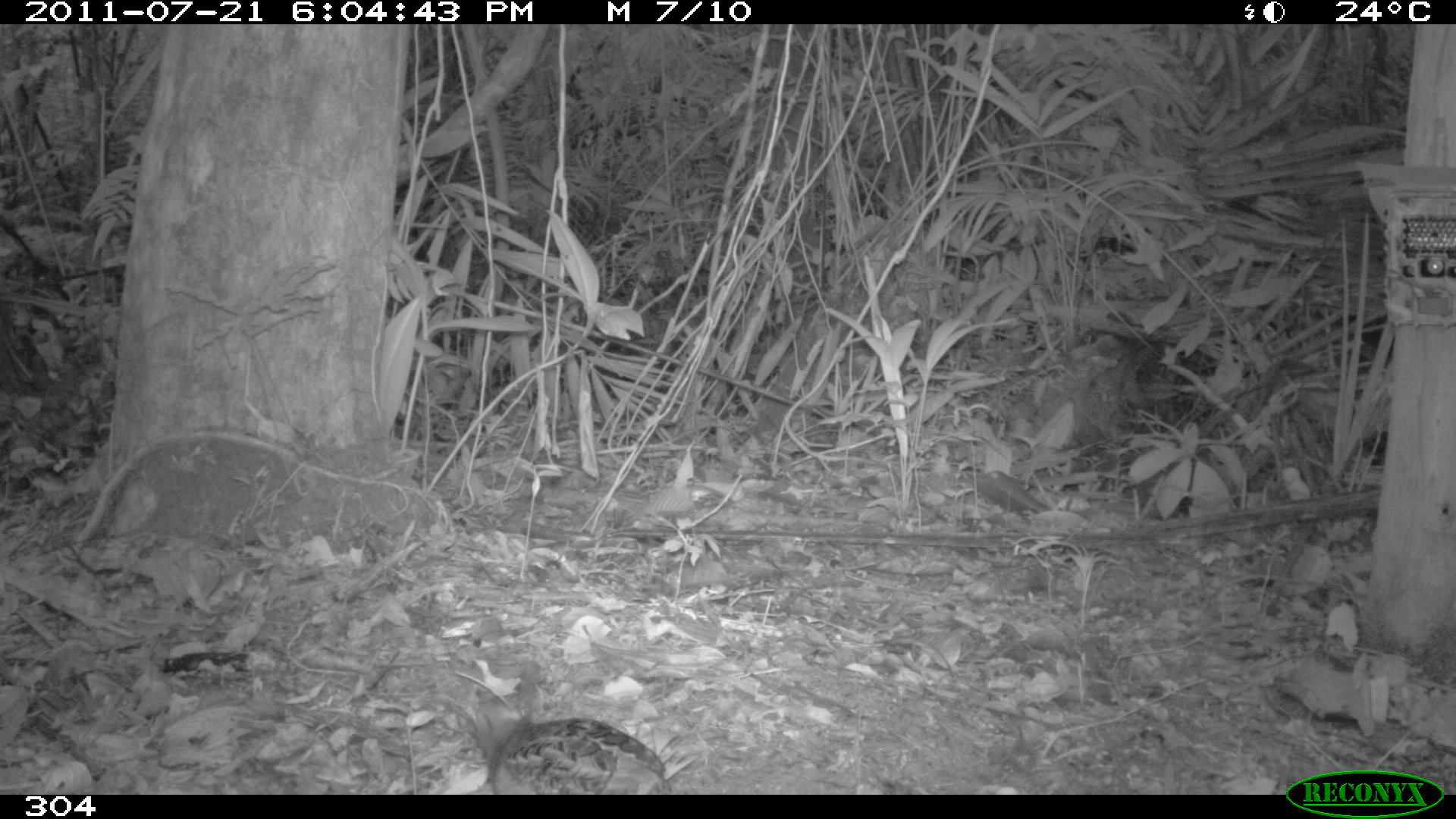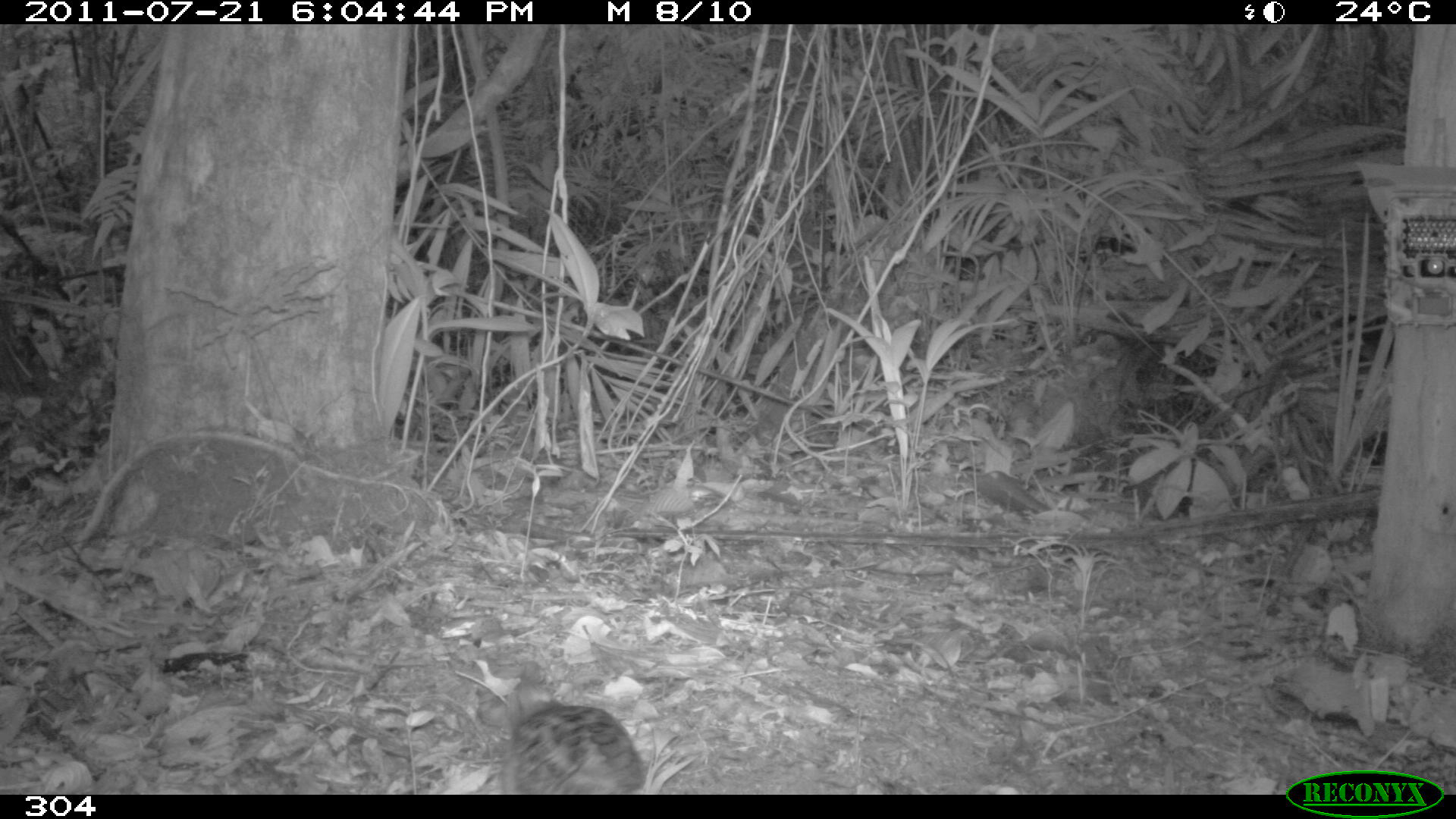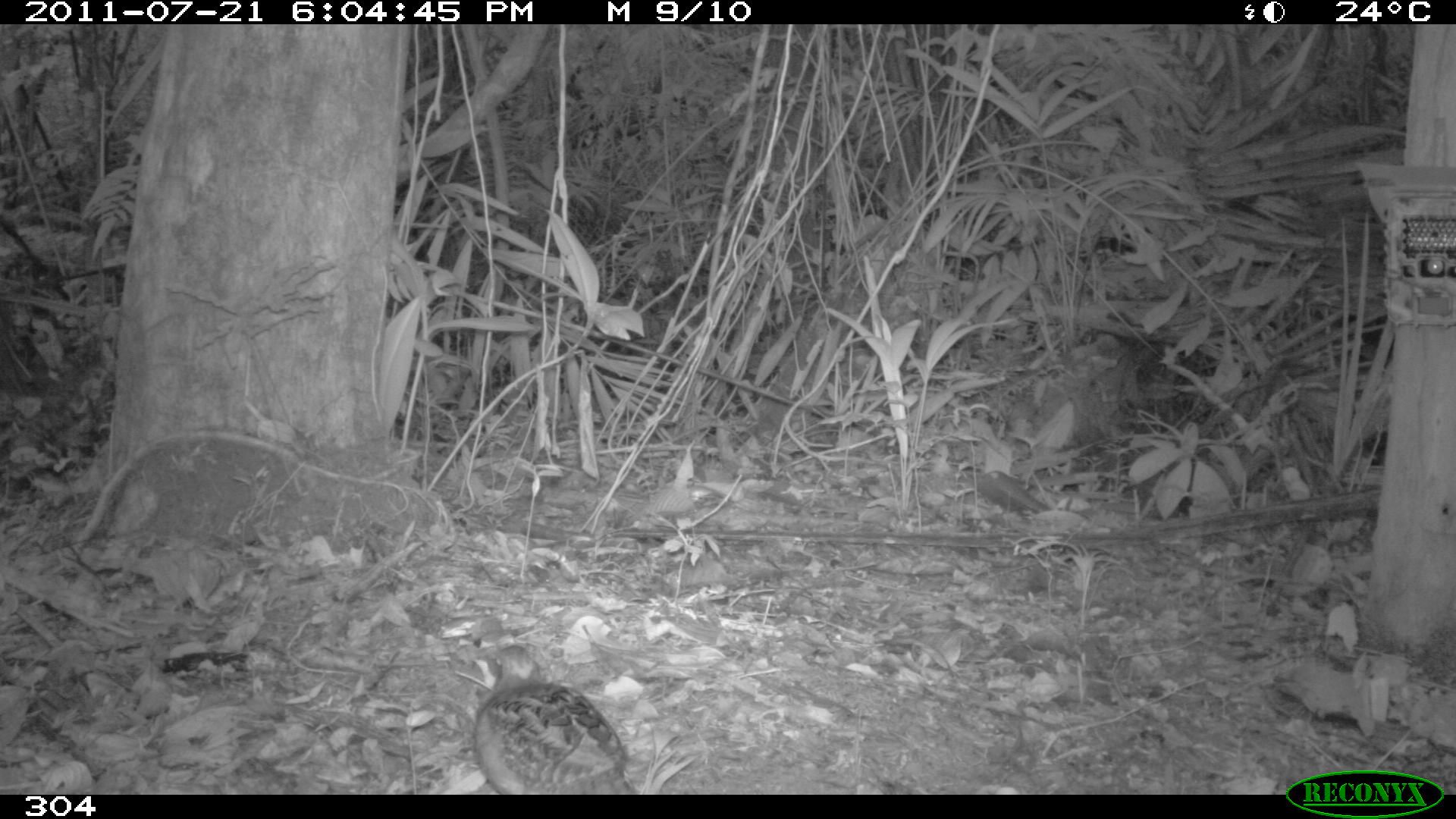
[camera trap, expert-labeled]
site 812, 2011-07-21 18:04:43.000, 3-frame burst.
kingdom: Animalia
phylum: Chordata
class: Aves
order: Galliformes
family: Odontophoridae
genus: Odontophorus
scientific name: Odontophorus gujanensis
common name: marbled wood-quail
Odontophorus gujanensis (marbled wood-quail).